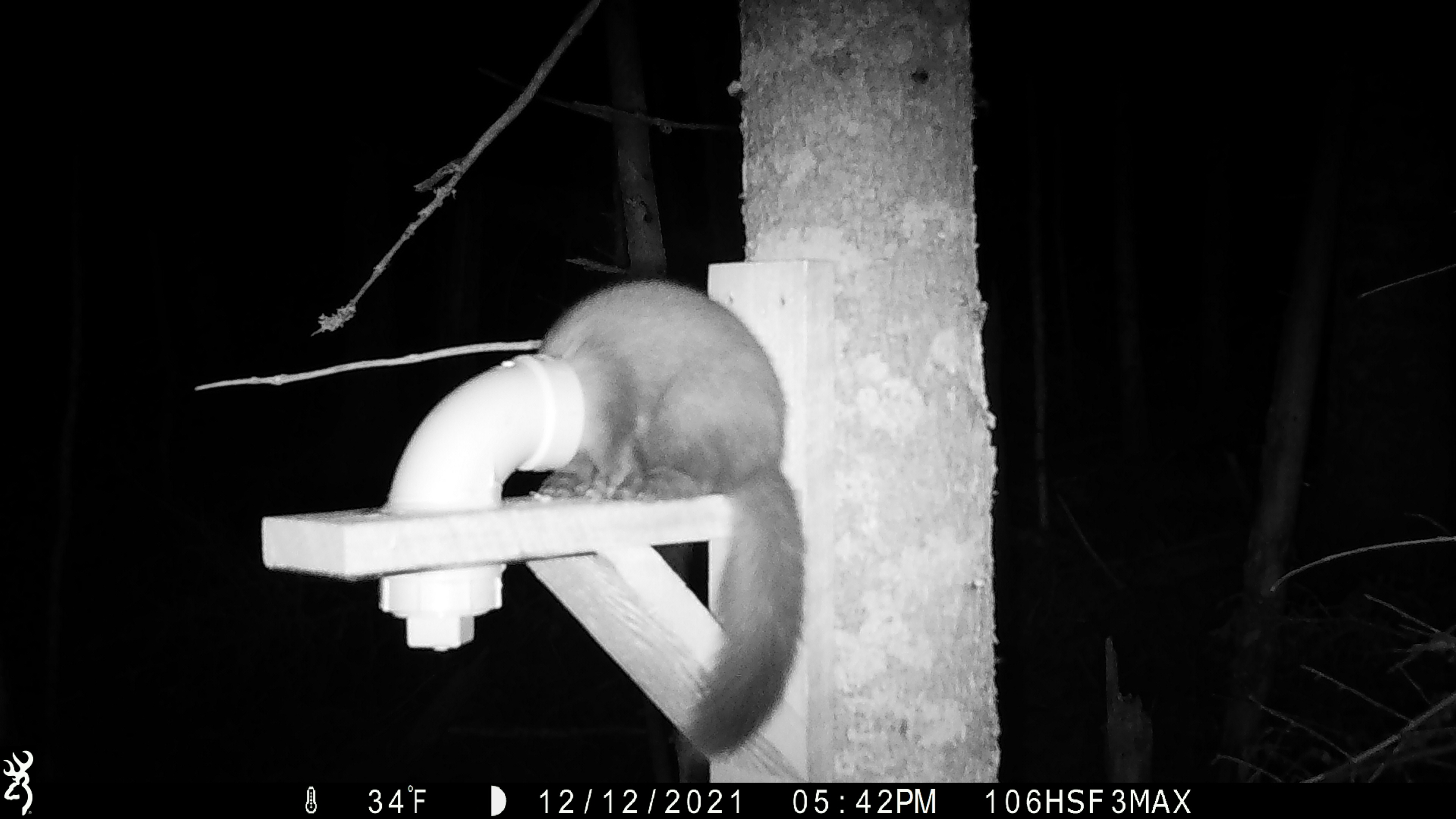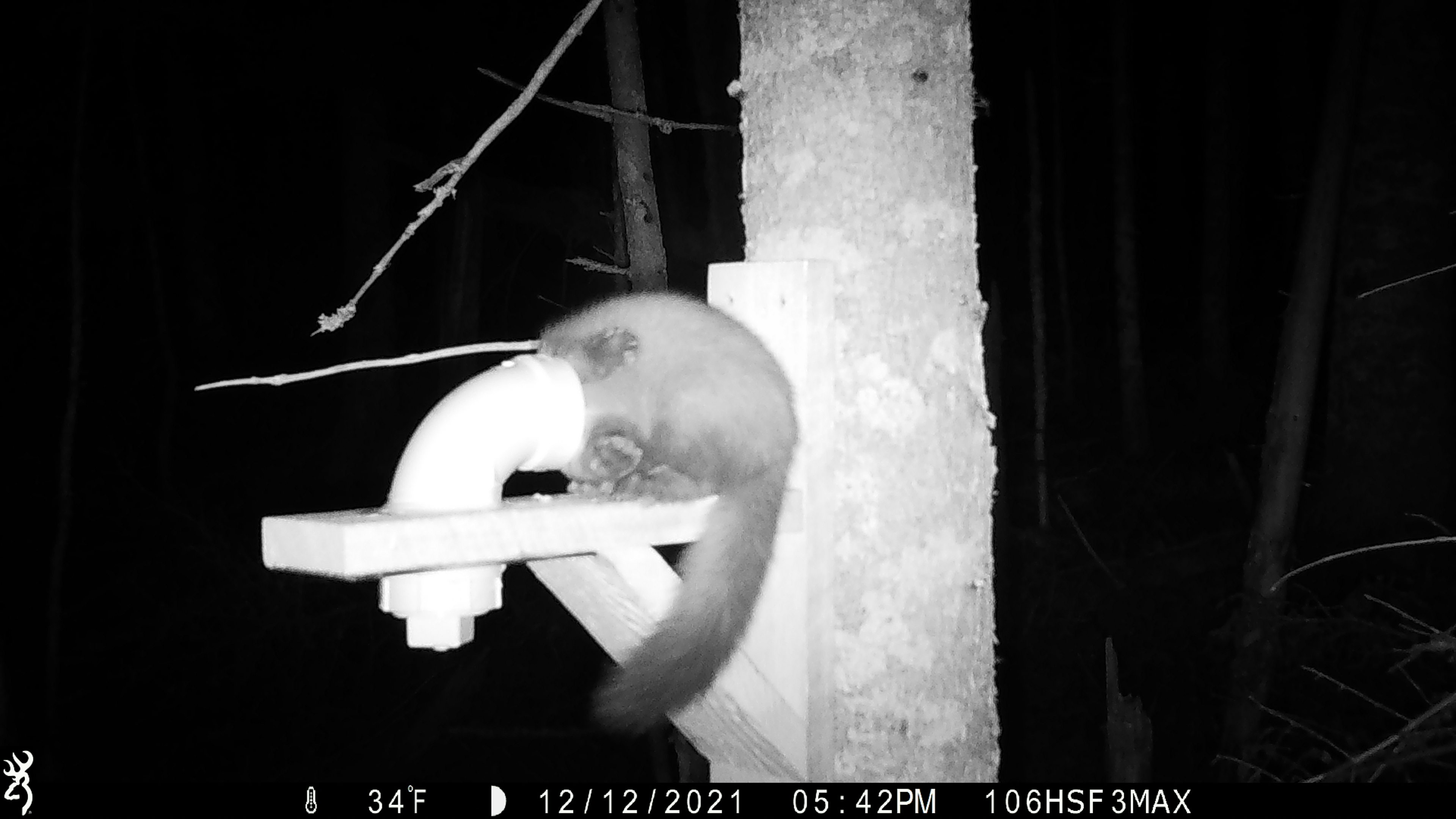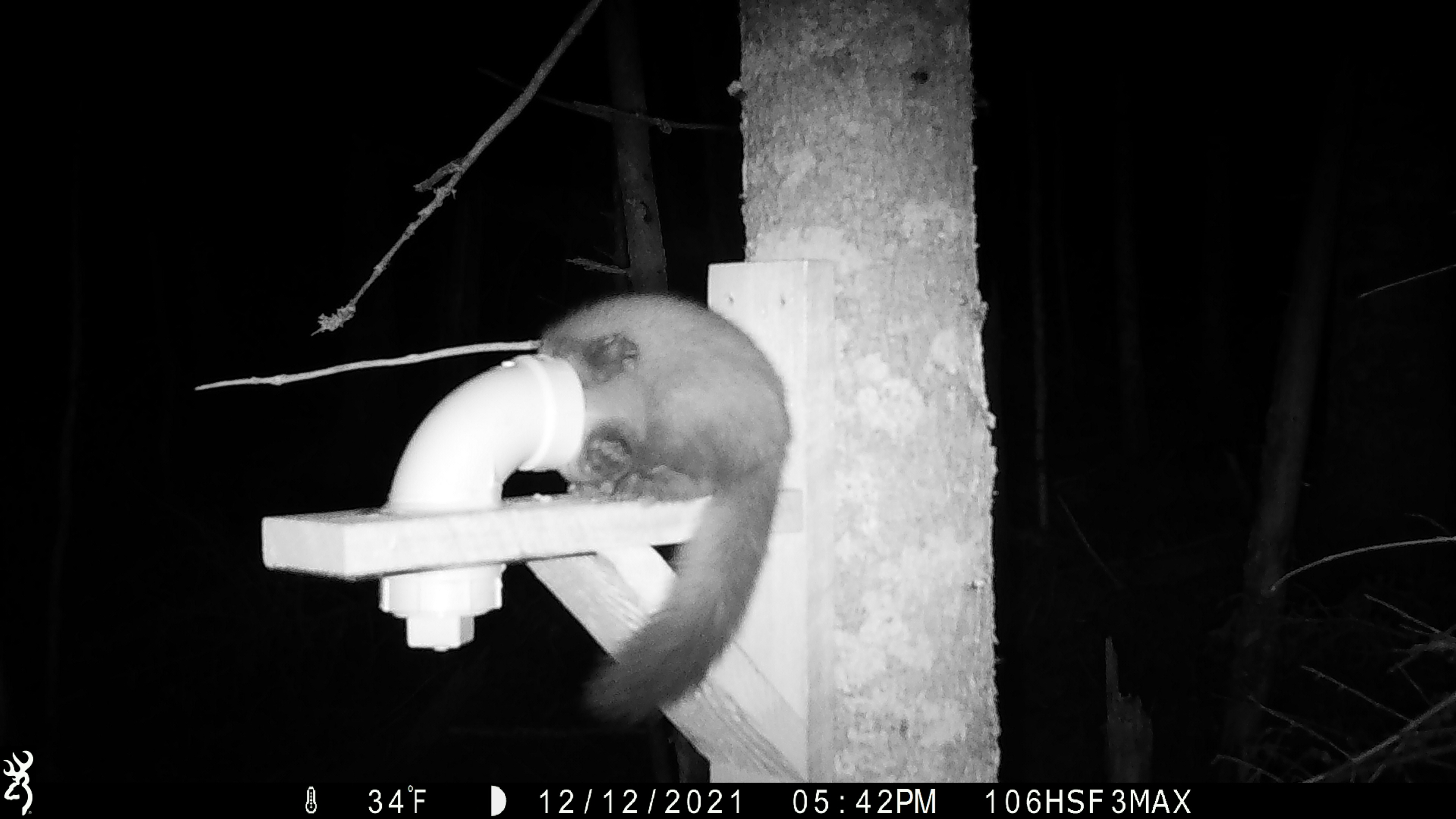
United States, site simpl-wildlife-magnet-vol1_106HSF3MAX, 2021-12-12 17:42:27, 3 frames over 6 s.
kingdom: Animalia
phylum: Chordata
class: Mammalia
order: Carnivora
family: Mustelidae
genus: Martes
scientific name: Martes americana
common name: american marten